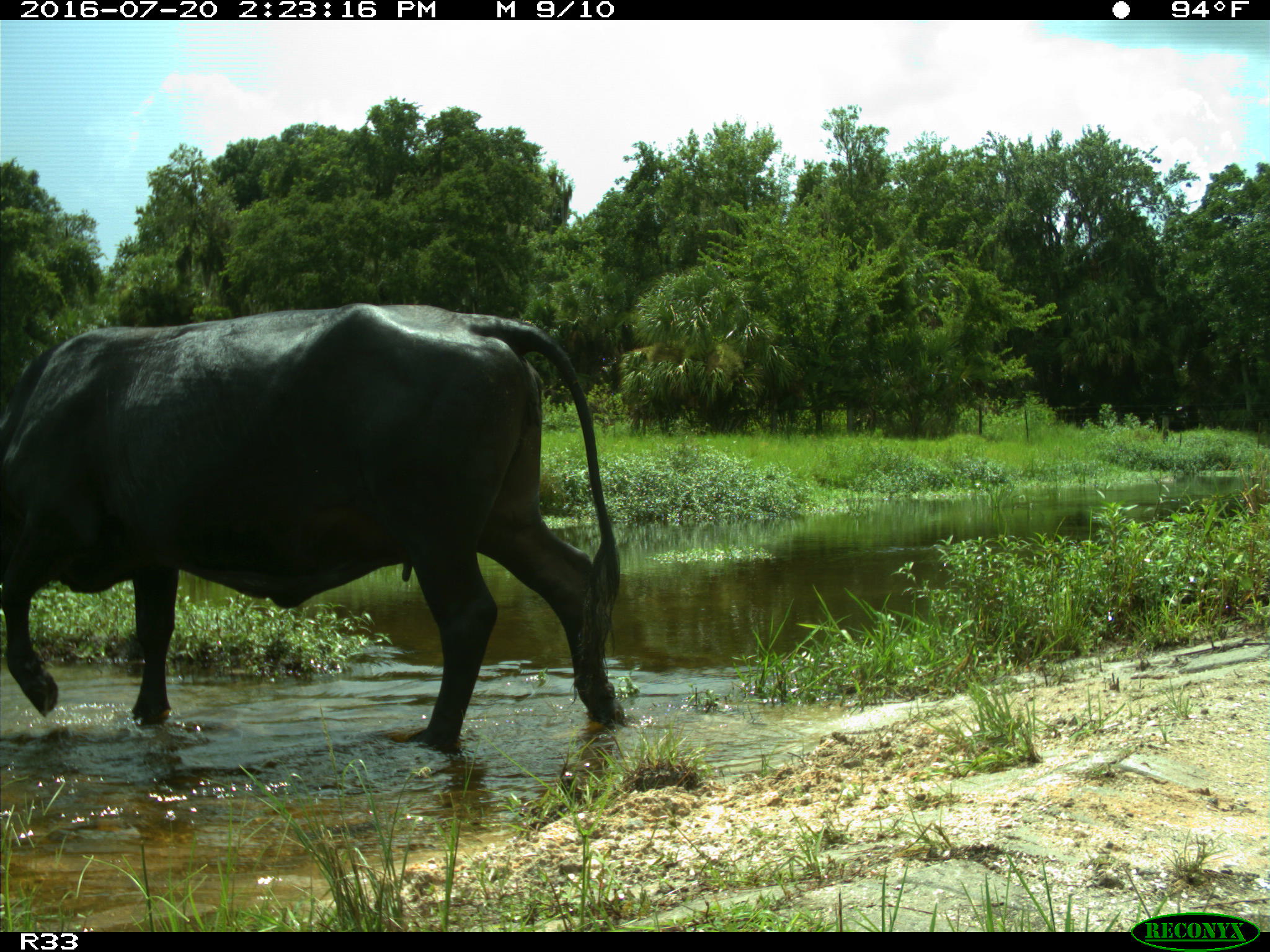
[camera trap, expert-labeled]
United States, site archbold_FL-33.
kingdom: Animalia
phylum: Chordata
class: Mammalia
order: Artiodactyla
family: Bovidae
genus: Bos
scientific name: Bos taurus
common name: domestic cow